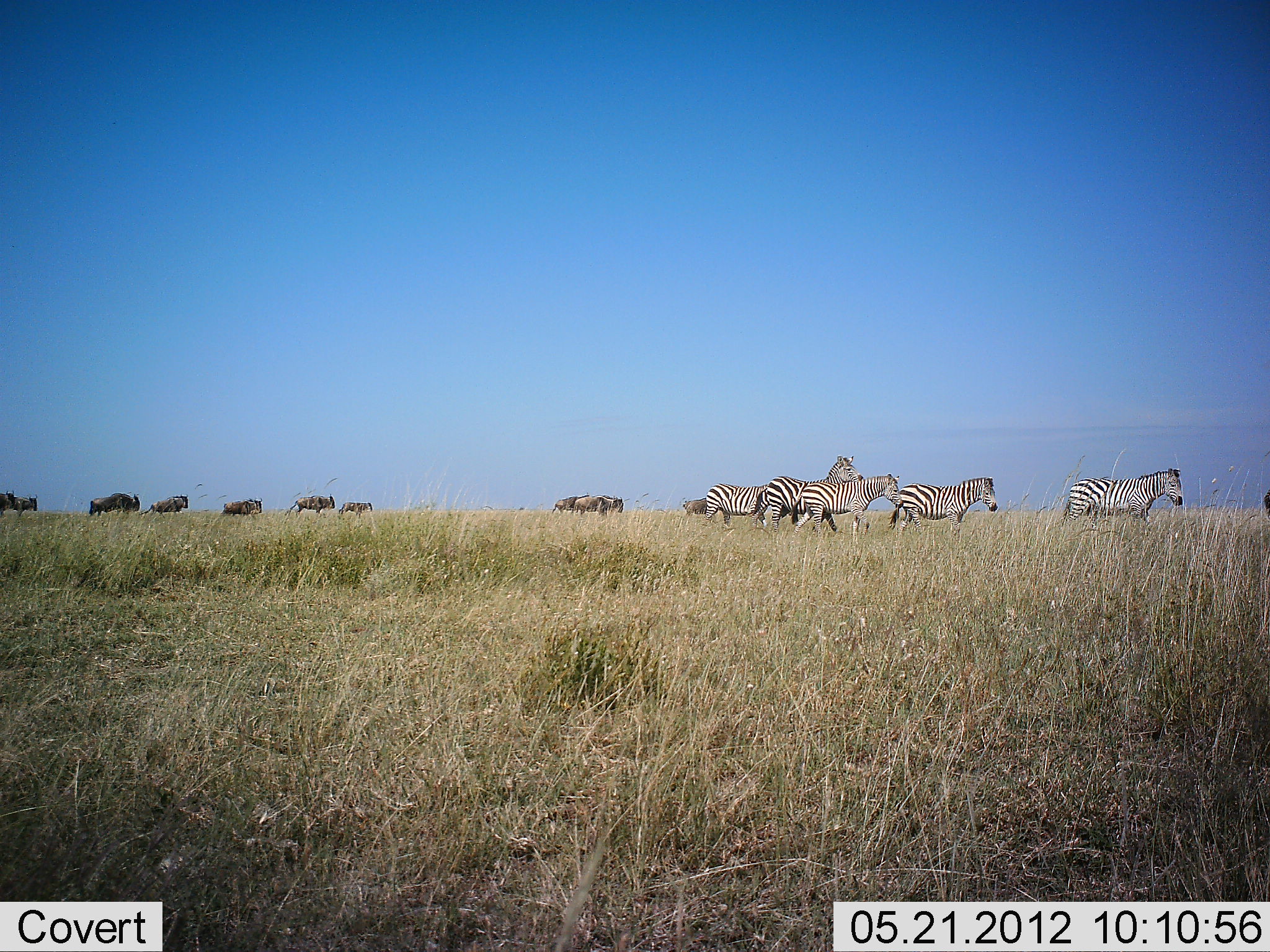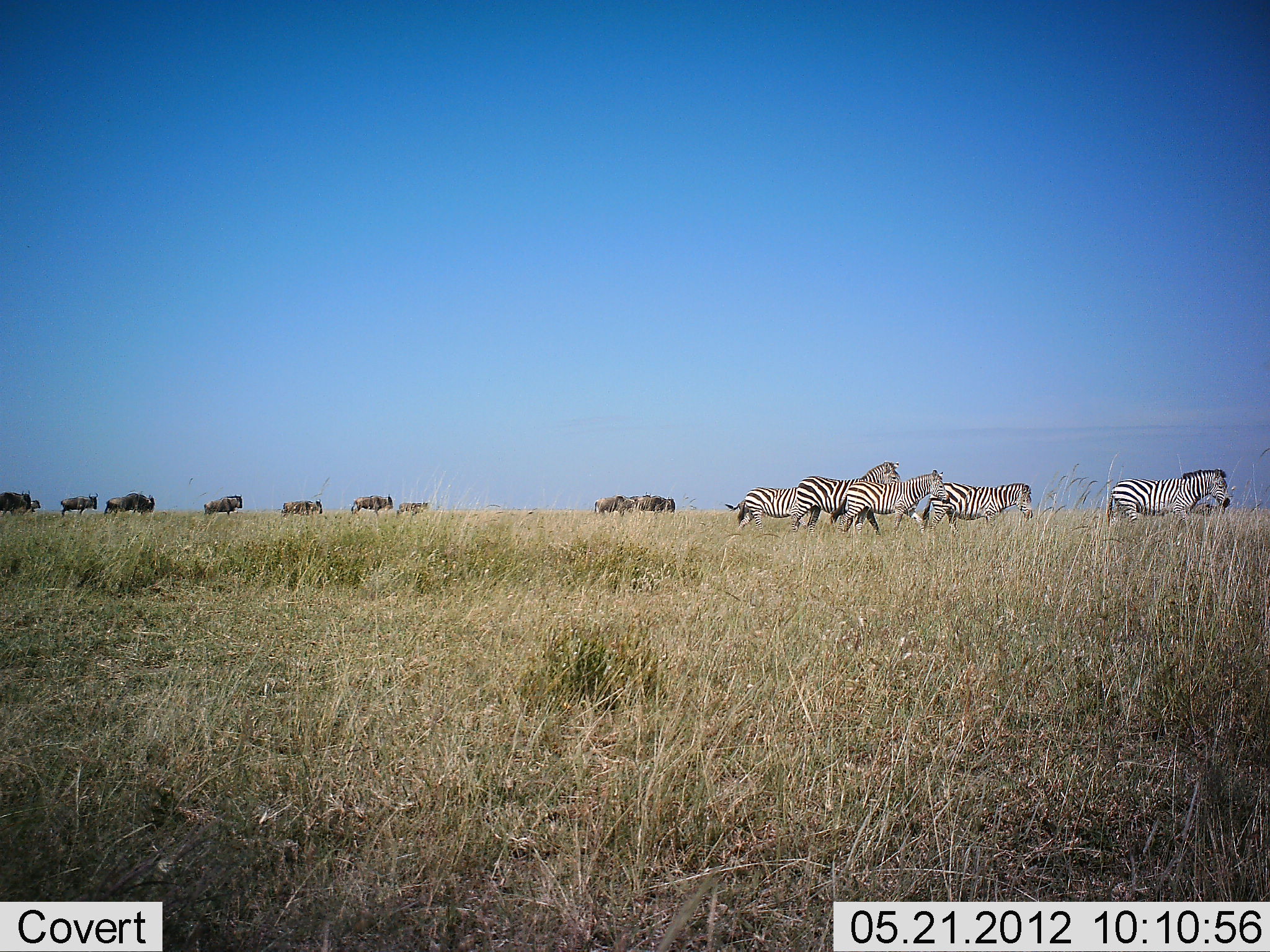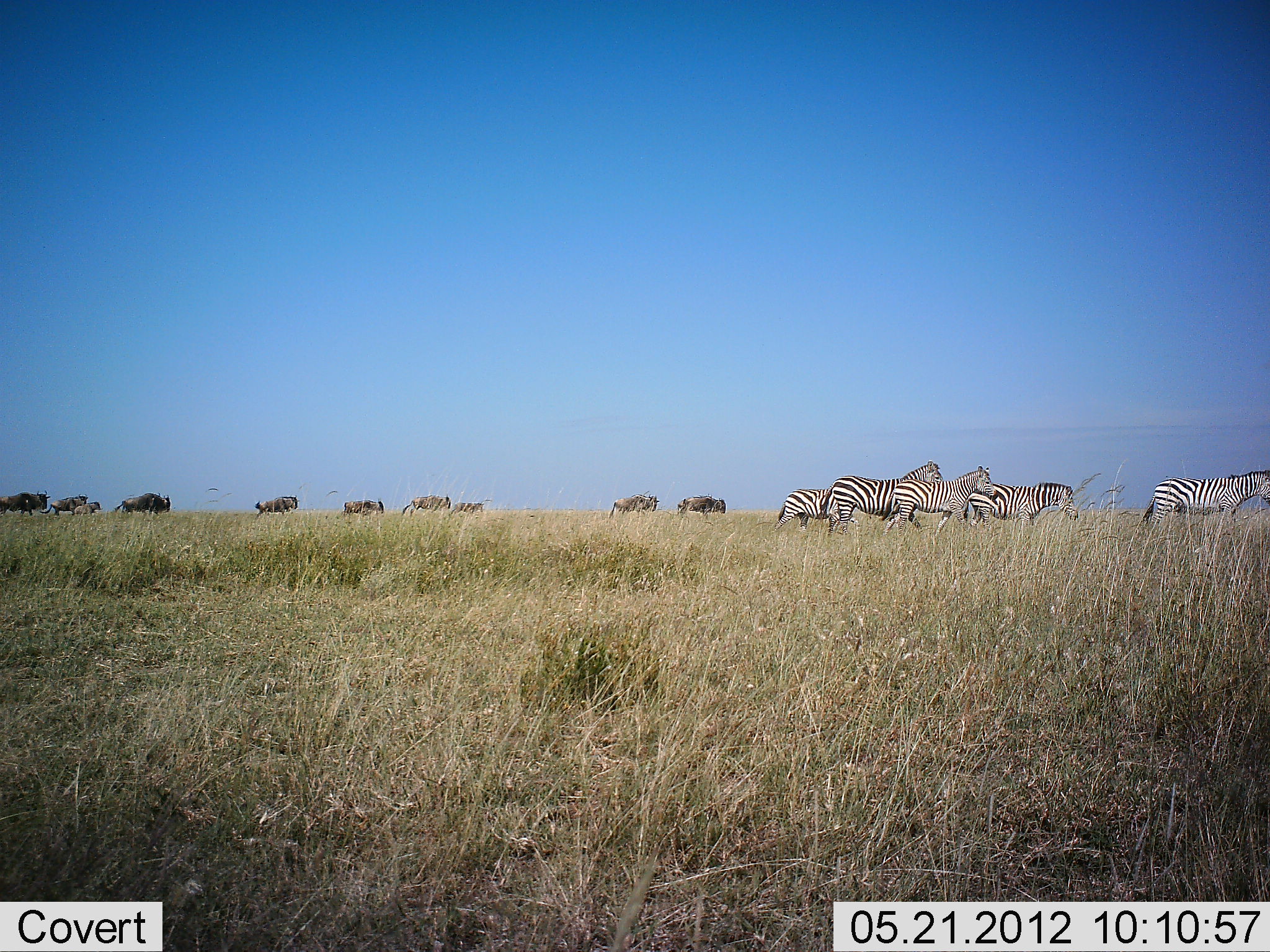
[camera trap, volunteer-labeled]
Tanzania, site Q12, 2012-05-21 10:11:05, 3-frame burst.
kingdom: Animalia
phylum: Chordata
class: Mammalia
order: Artiodactyla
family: Bovidae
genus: Connochaetes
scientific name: Connochaetes taurinus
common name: blue wildebeest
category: wildebeest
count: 10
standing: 0%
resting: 0%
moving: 100%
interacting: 0%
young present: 0%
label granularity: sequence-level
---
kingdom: Animalia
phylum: Chordata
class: Mammalia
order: Perissodactyla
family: Equidae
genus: Equus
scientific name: Equus quagga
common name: plains zebra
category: zebra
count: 5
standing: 0%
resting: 0%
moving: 100%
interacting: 0%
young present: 0%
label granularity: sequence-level